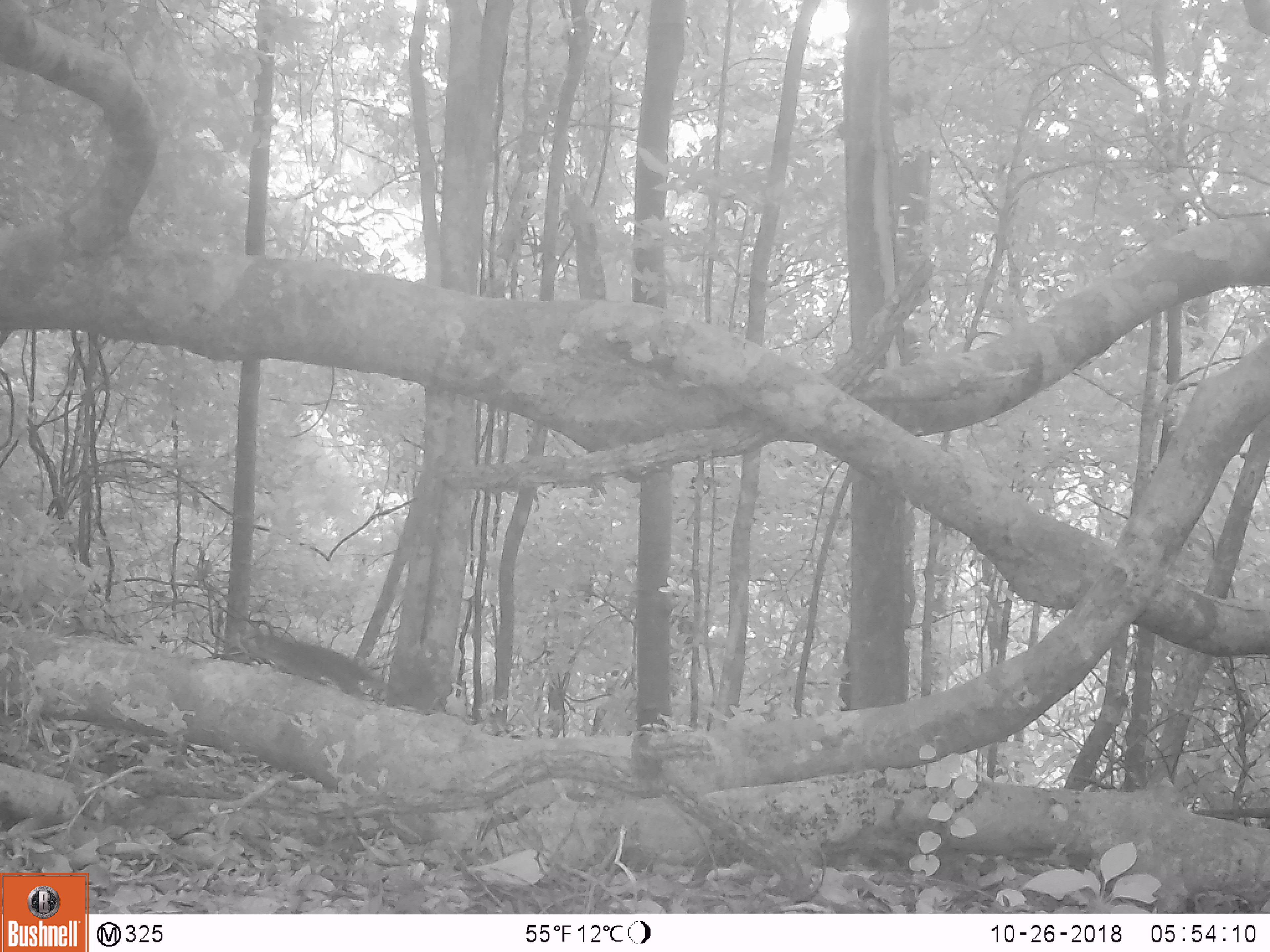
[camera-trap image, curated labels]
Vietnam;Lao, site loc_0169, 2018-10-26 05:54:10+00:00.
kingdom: Animalia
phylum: Chordata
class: Mammalia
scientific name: Mammalia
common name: mammal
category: unidentified small mammal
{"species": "unidentified small mammal (mammal) (Mammalia)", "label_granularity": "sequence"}